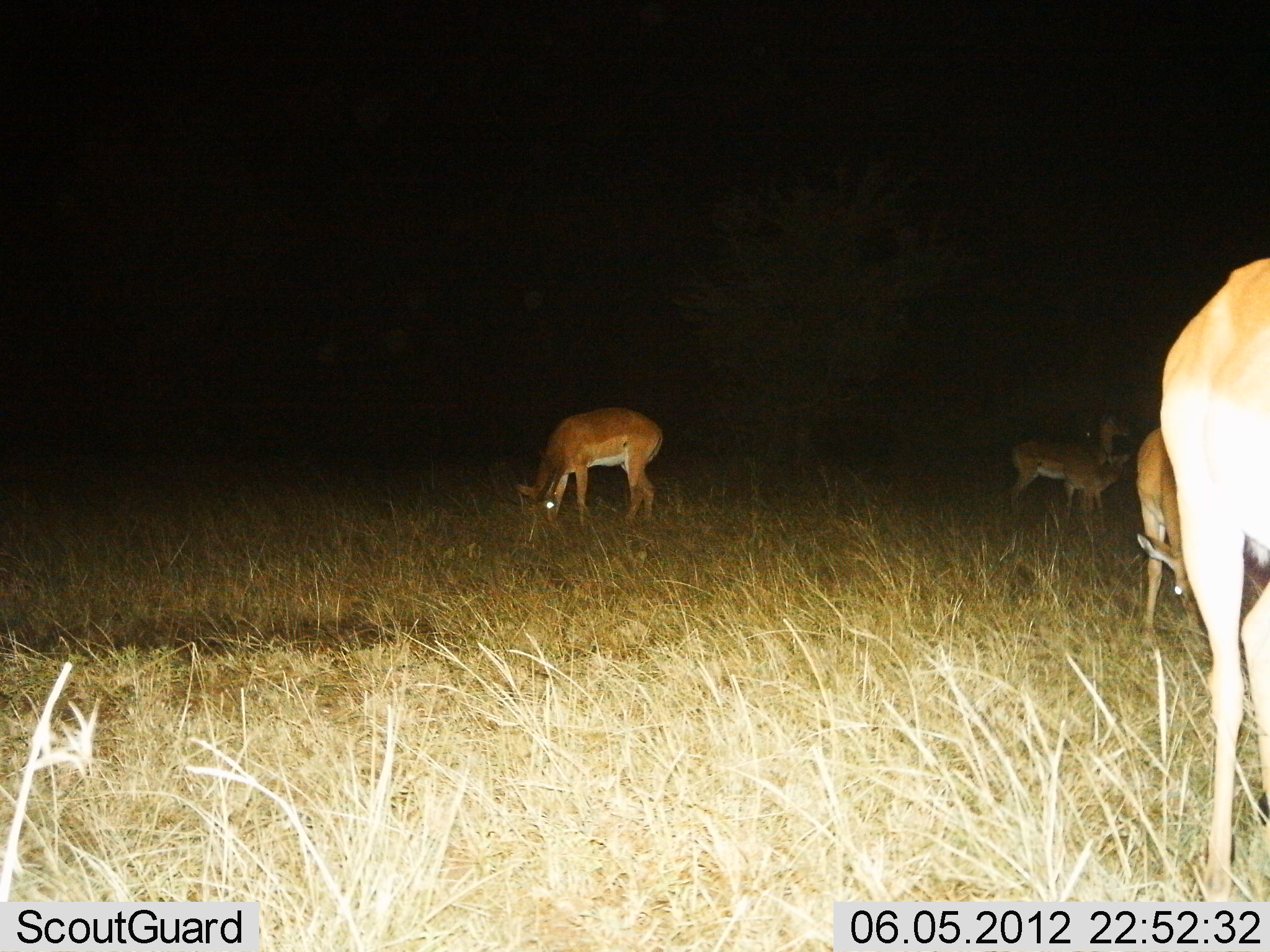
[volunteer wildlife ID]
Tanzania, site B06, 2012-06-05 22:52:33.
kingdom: Animalia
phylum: Chordata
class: Mammalia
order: Artiodactyla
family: Bovidae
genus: Aepyceros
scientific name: Aepyceros melampus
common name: impala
Impala (Aepyceros melampus), count 5. Behavior (volunteer vote fractions): standing 70%, resting 0%, moving 10%, interacting 0%. Young present (vote fraction): 40%. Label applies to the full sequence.